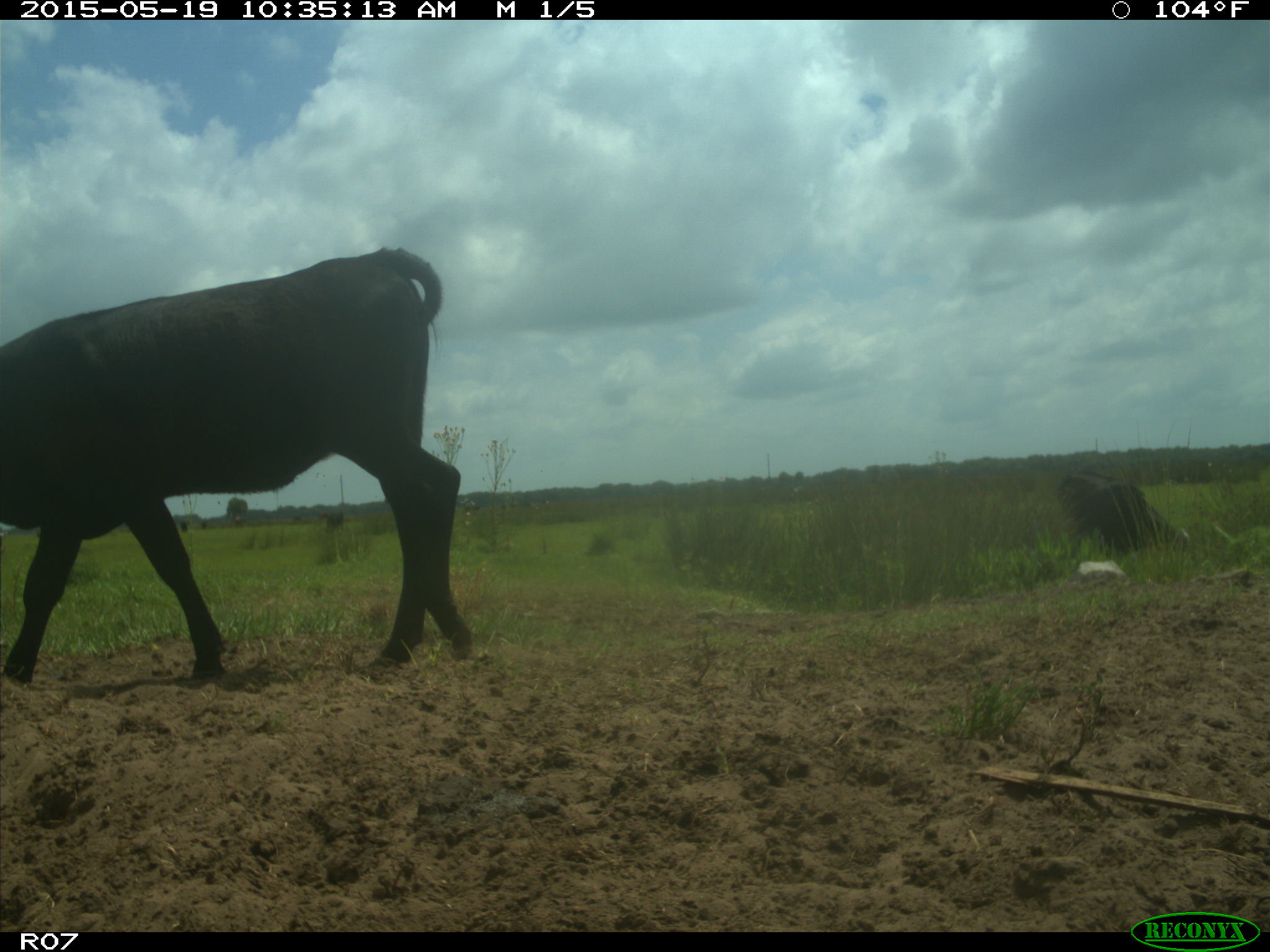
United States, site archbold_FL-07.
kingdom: Animalia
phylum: Chordata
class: Mammalia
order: Artiodactyla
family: Bovidae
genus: Bos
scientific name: Bos taurus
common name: domestic cow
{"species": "Bos taurus (domestic cow)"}